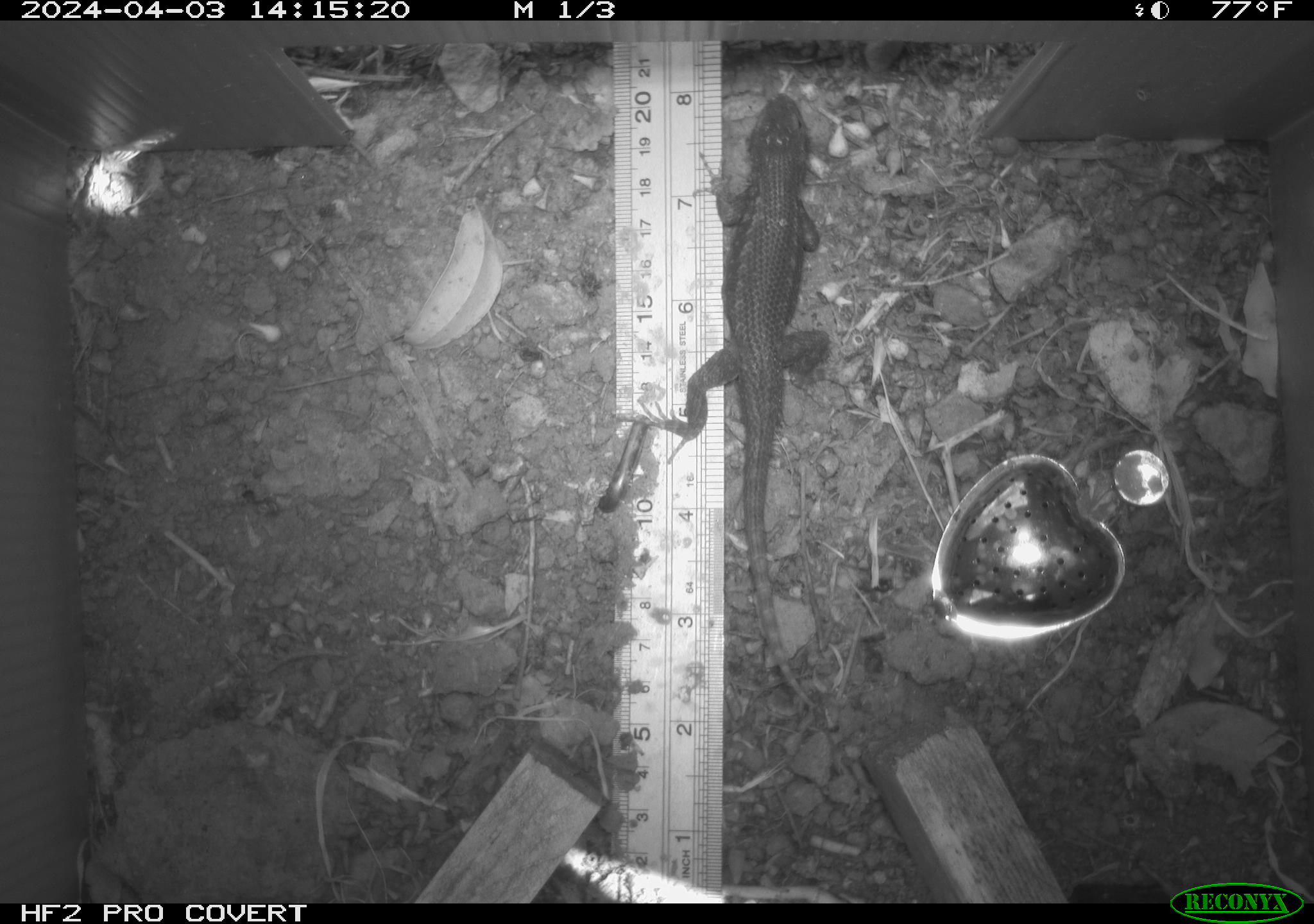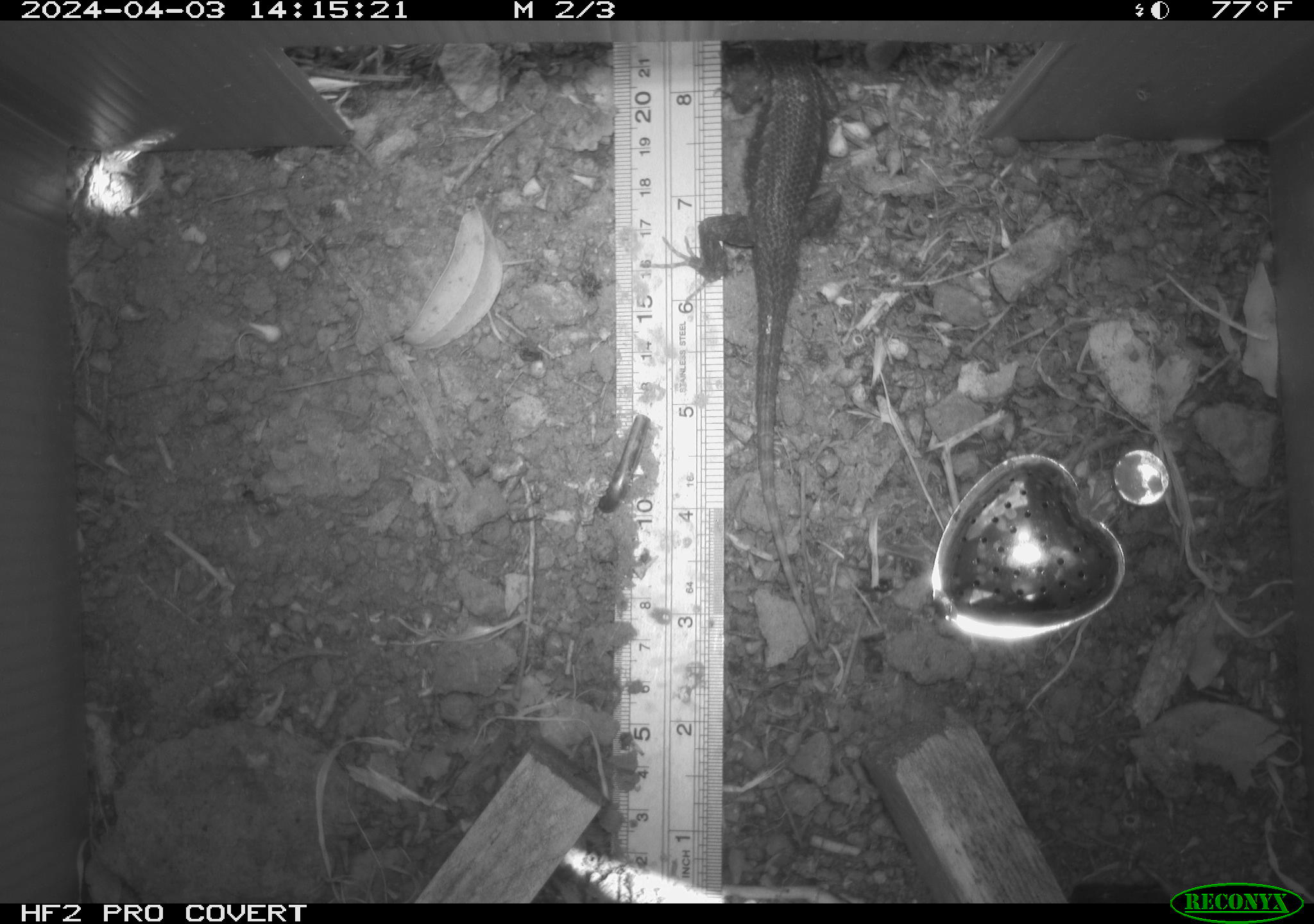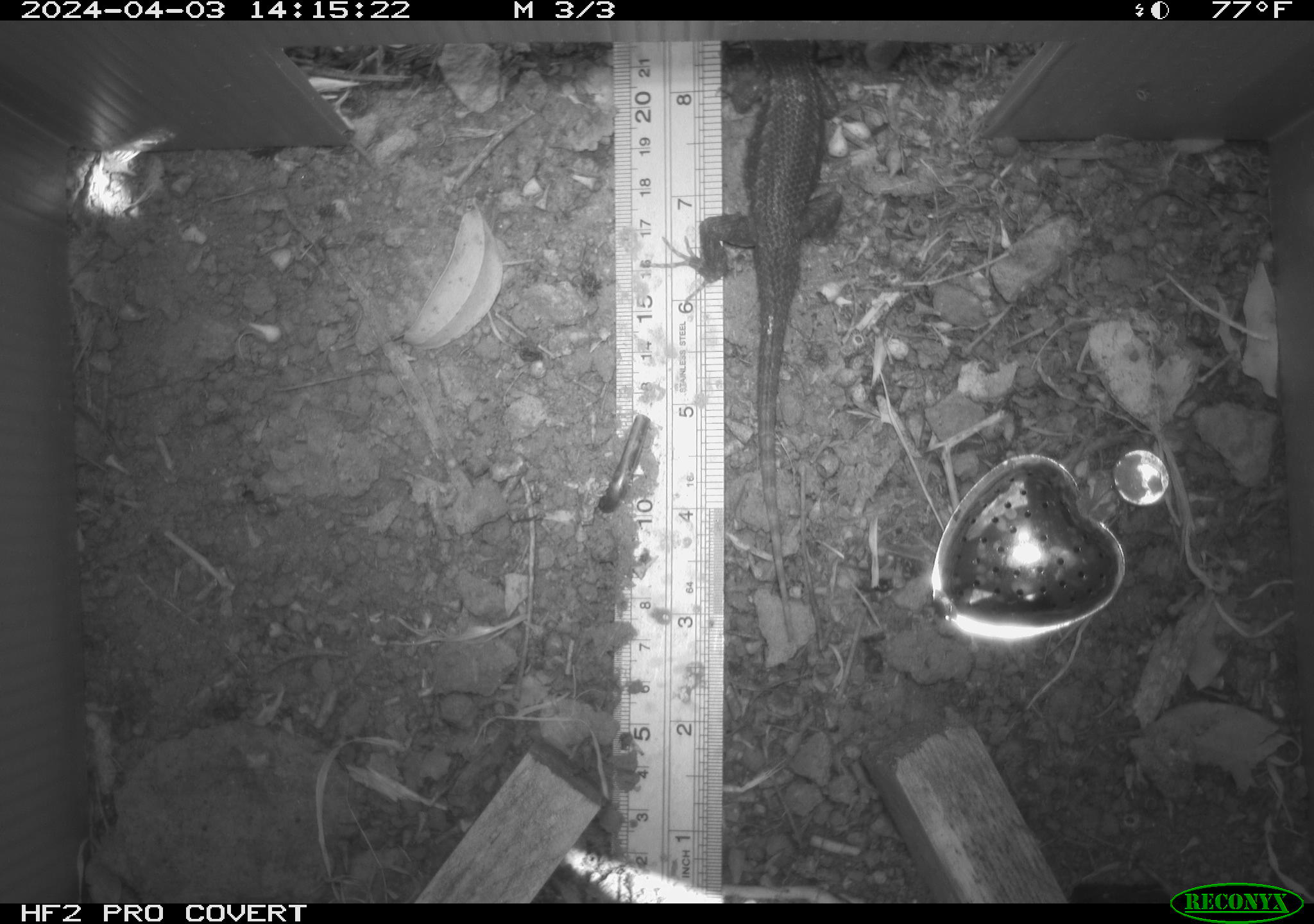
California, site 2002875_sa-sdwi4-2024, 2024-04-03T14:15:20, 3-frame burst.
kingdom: Animalia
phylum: Chordata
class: Reptilia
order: Squamata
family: Phrynosomatidae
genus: Sceloporus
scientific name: Sceloporus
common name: spiny lizards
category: sceloporus species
Sceloporus species (spiny lizards) (Sceloporus).